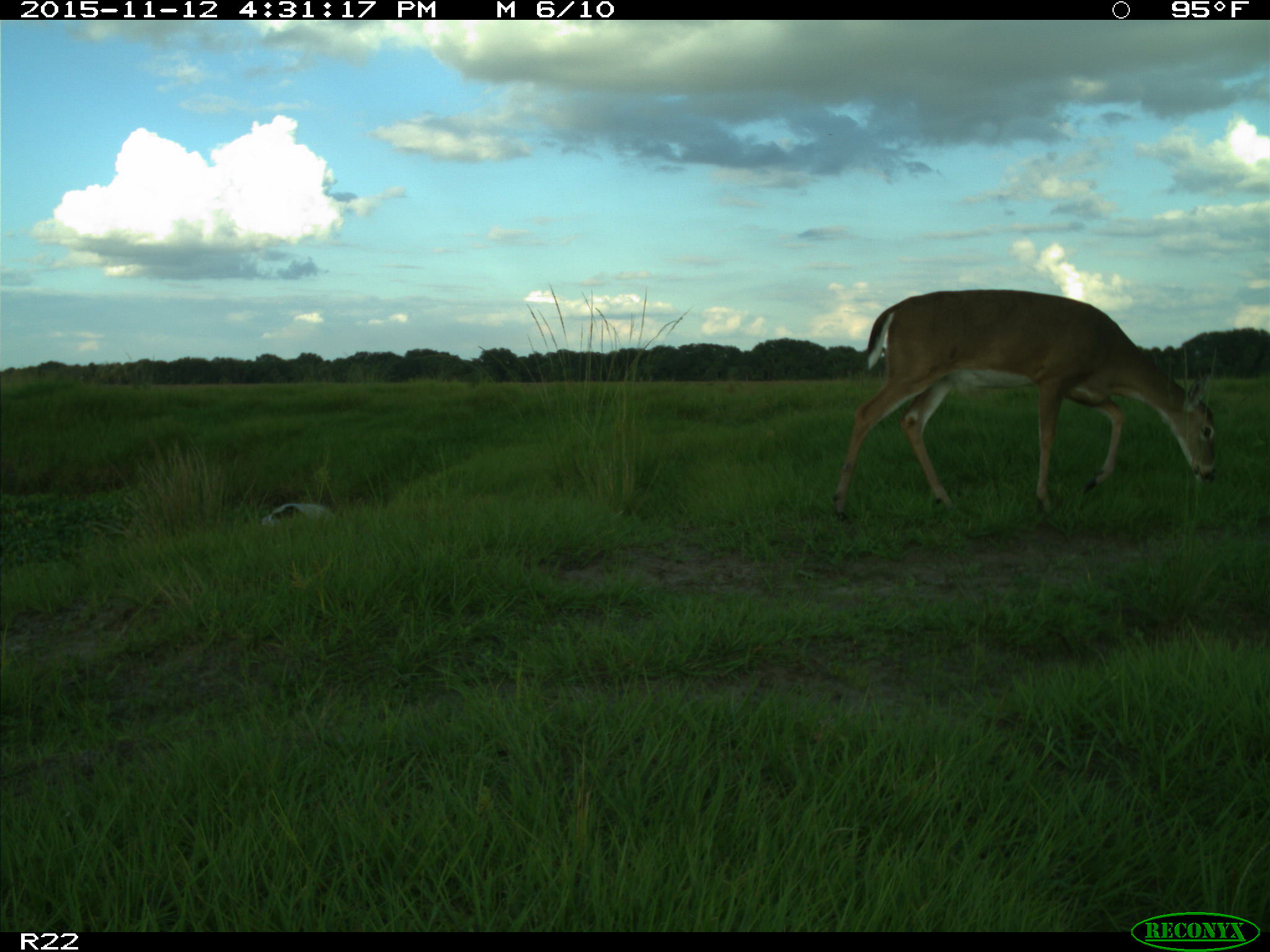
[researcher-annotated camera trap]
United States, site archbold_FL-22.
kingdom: Animalia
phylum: Chordata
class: Mammalia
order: Artiodactyla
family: Cervidae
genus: Odocoileus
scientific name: Odocoileus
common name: deer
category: unidentified deer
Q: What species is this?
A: Unidentified deer (deer) (Odocoileus).